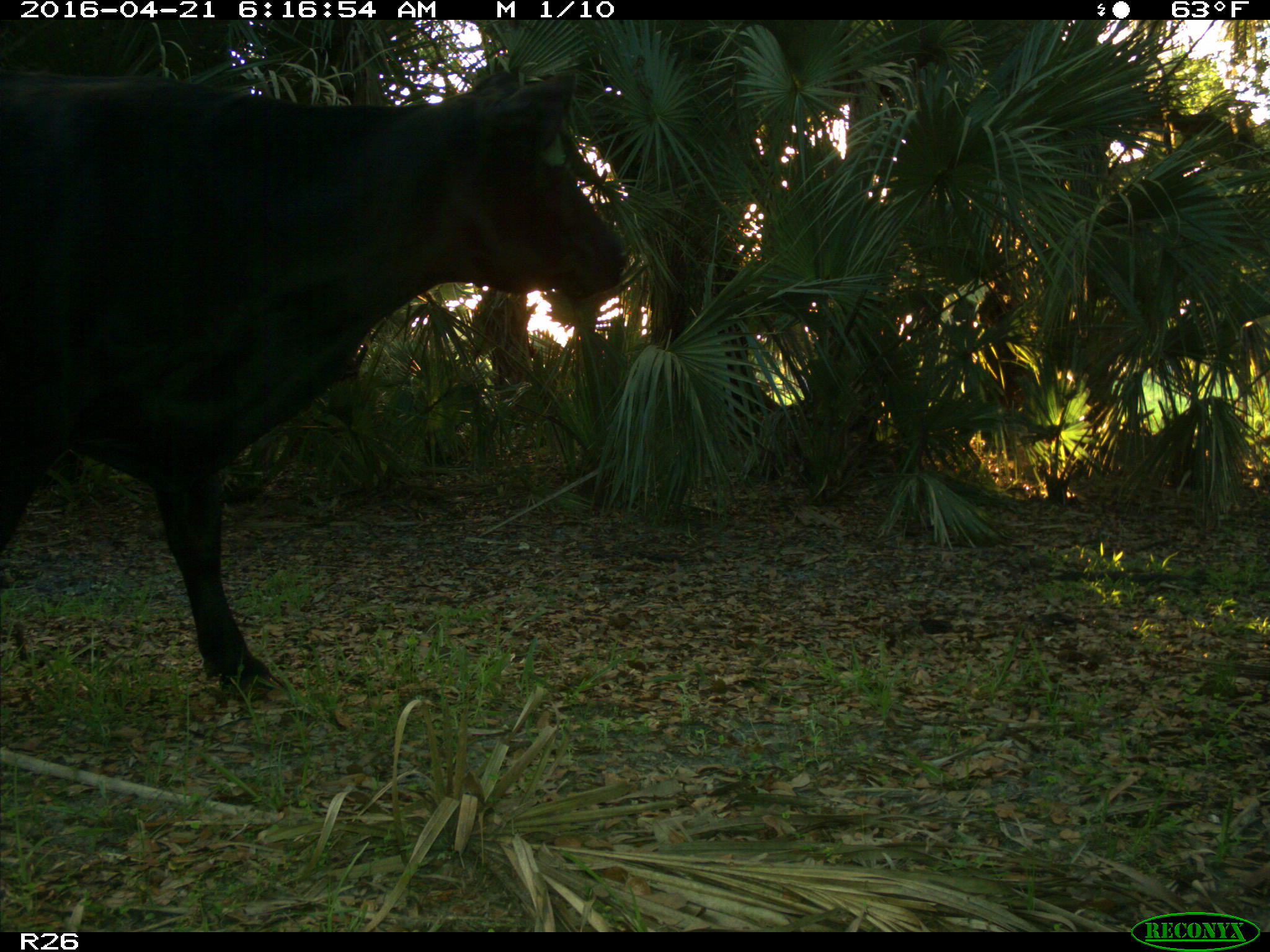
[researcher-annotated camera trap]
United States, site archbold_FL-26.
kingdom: Animalia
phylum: Chordata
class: Mammalia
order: Artiodactyla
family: Bovidae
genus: Bos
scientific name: Bos taurus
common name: domestic cow